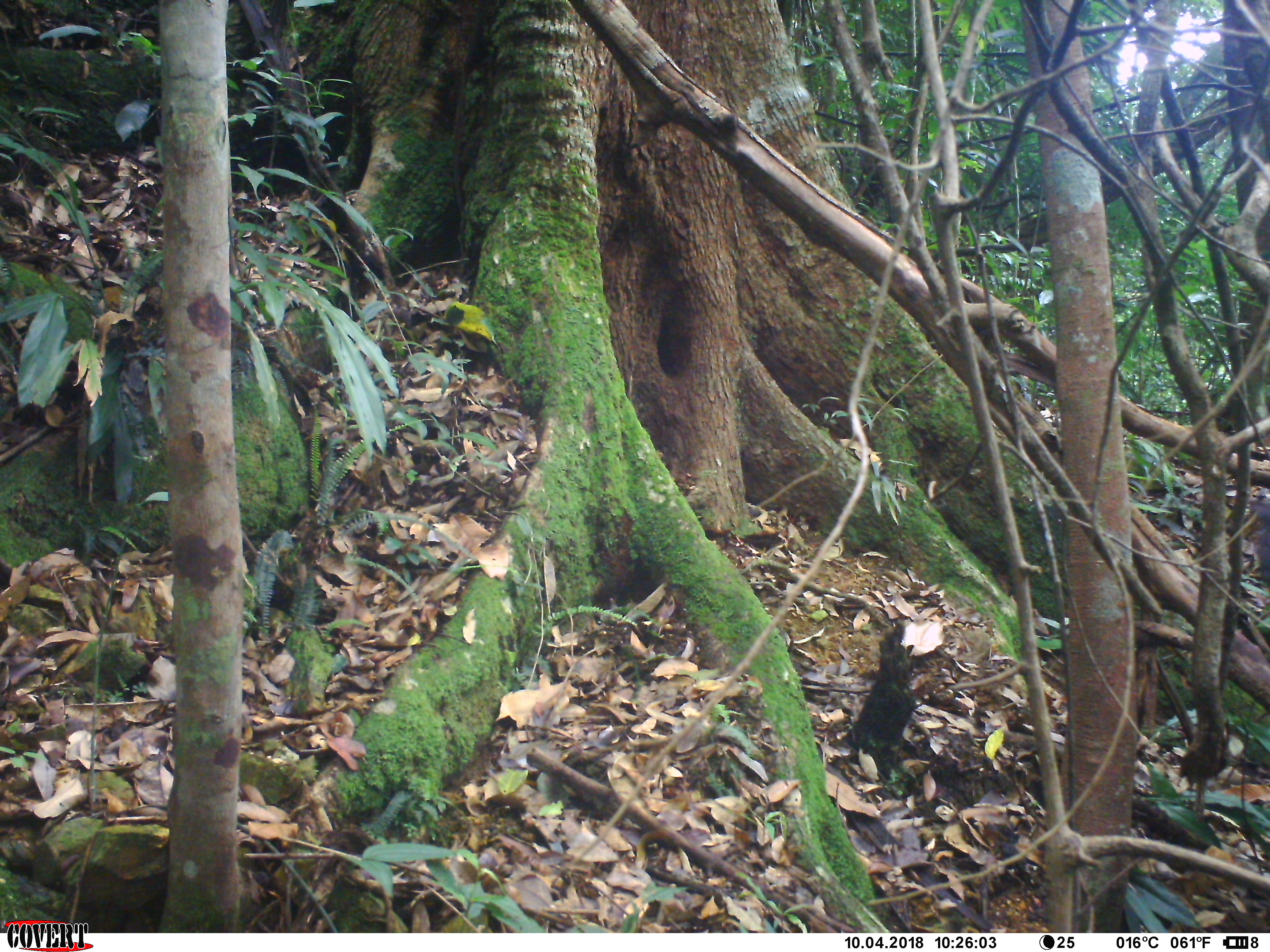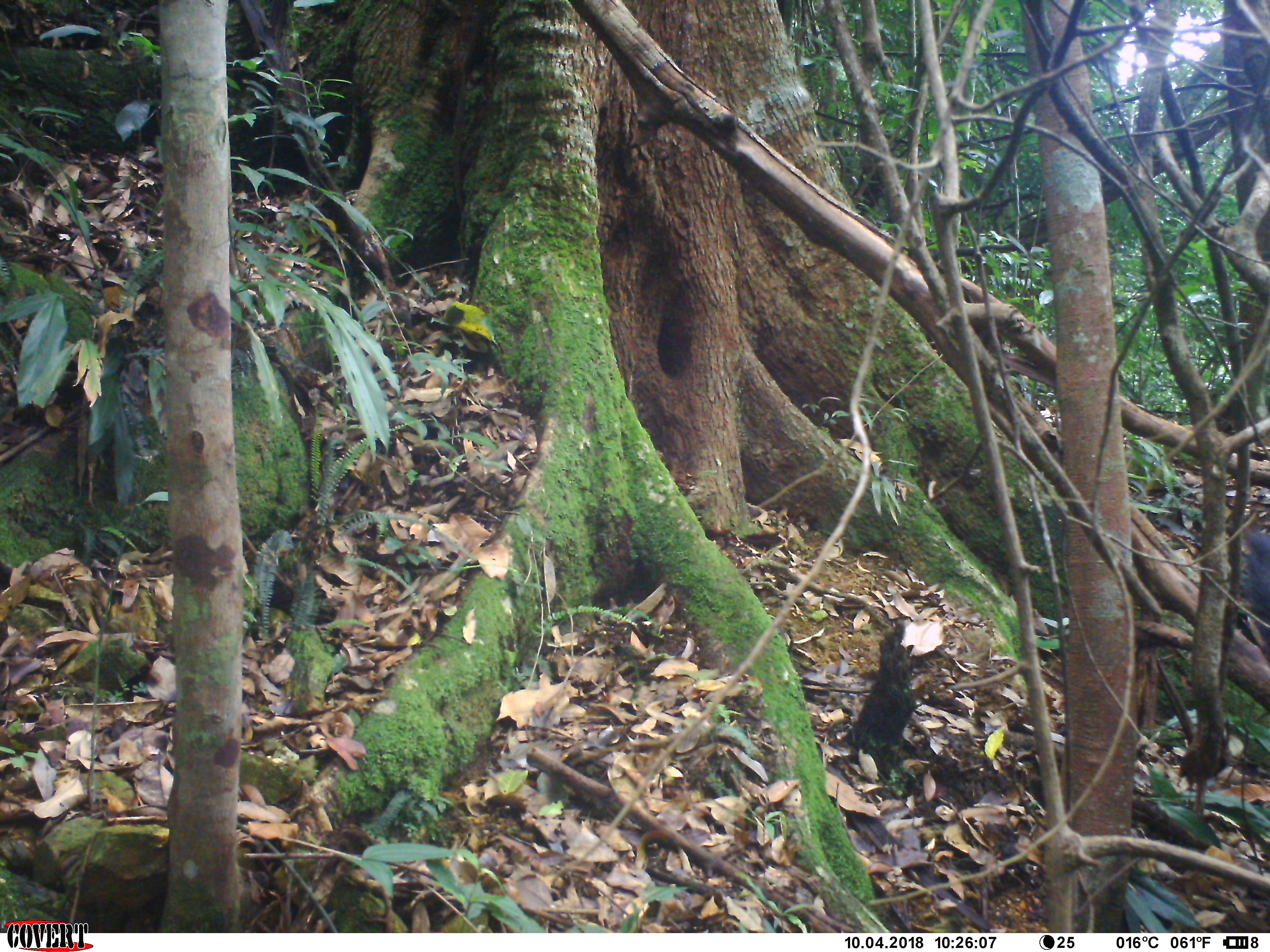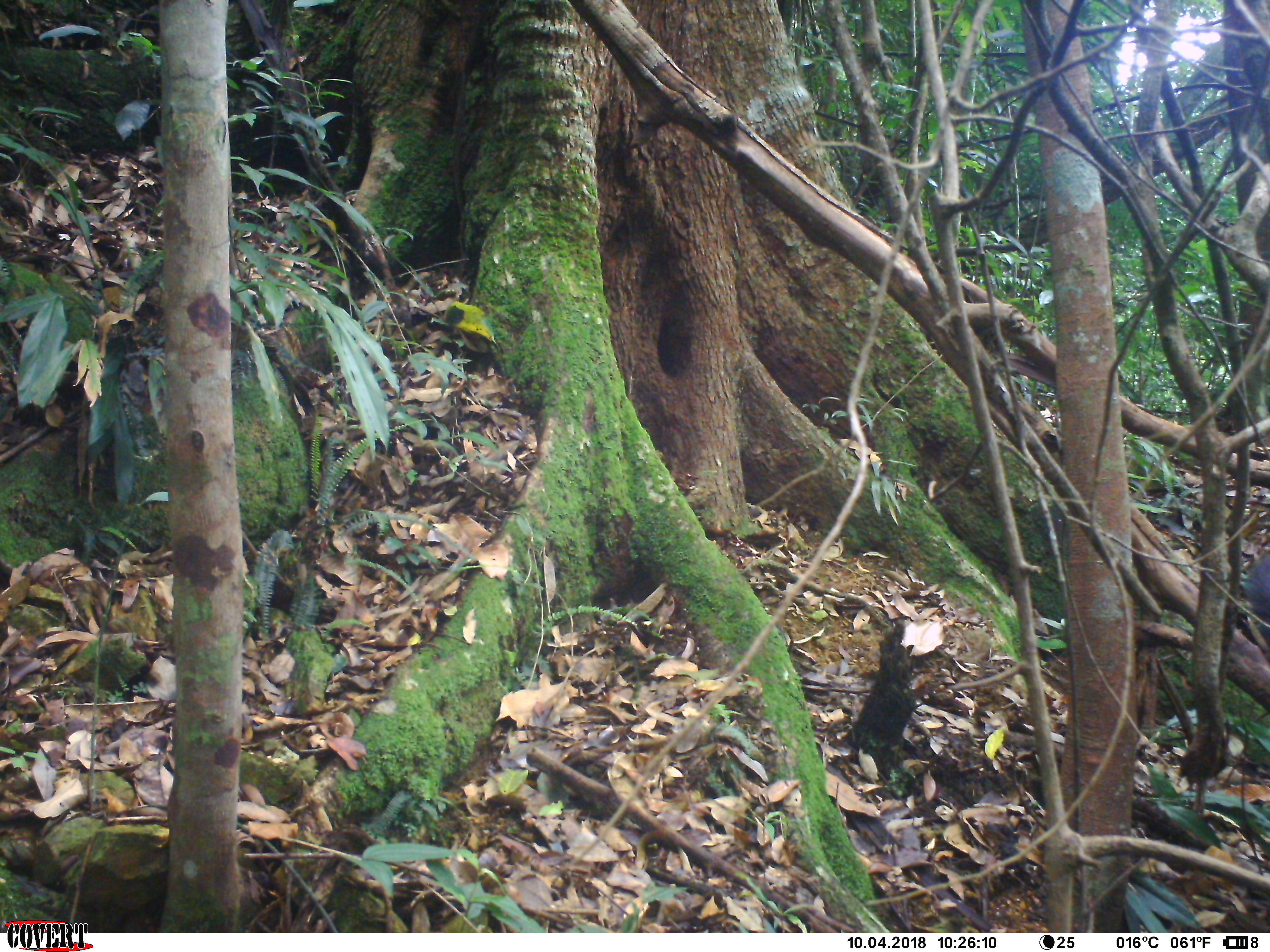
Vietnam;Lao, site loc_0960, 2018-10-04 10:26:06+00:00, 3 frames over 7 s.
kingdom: Animalia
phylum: Chordata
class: Mammalia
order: Carnivora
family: Mustelidae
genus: Martes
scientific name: Martes flavigula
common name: yellow-throated marten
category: yellow throated marten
Yellow throated marten (yellow-throated marten) (Martes flavigula). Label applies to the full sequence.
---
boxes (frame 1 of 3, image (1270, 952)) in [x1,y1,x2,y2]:
yellow throated marten: [1246,496,1270,586]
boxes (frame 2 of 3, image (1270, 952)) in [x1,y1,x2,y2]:
yellow throated marten: [1244,525,1270,650]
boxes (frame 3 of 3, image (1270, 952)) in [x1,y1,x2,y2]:
yellow throated marten: [1245,549,1270,654]